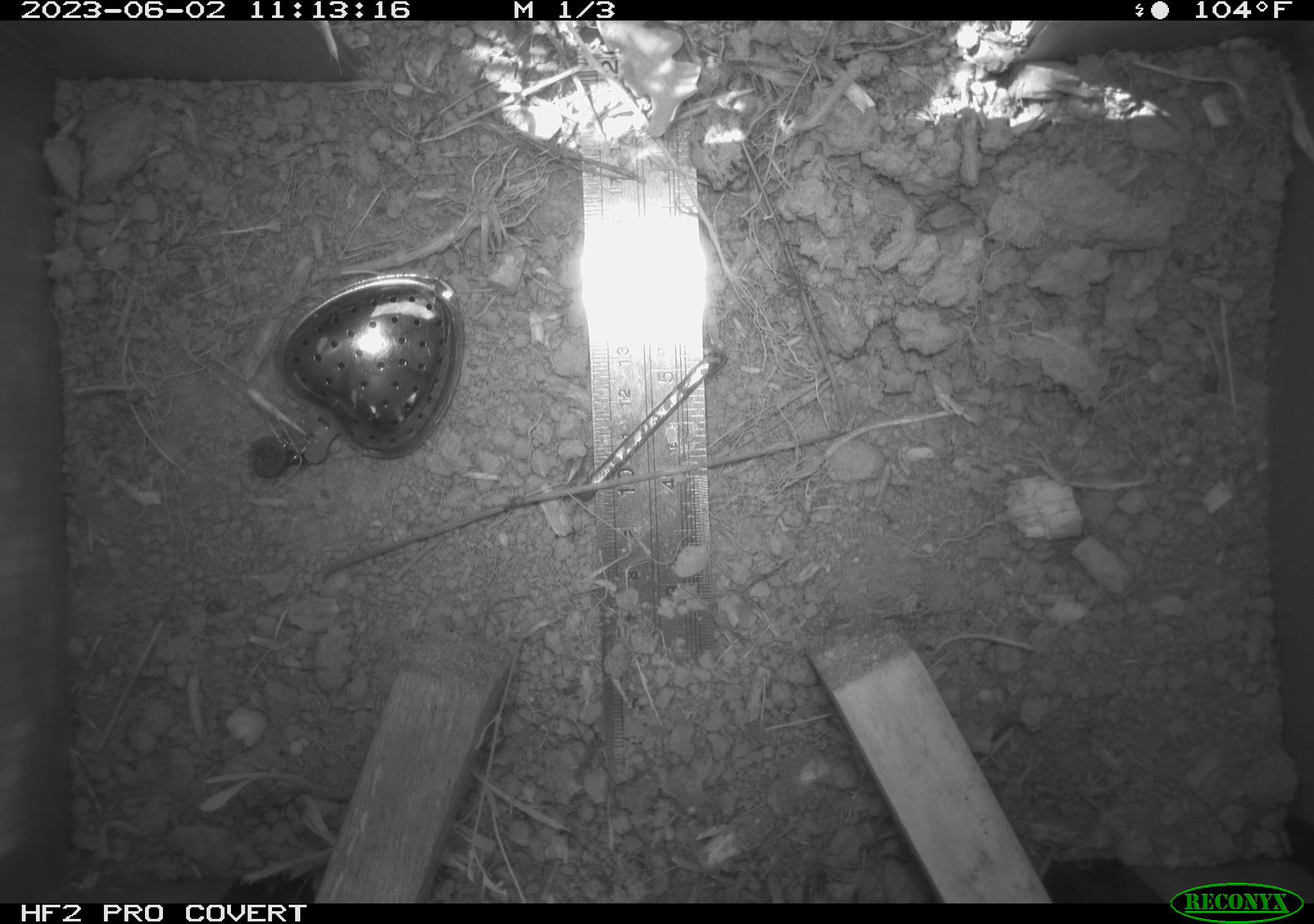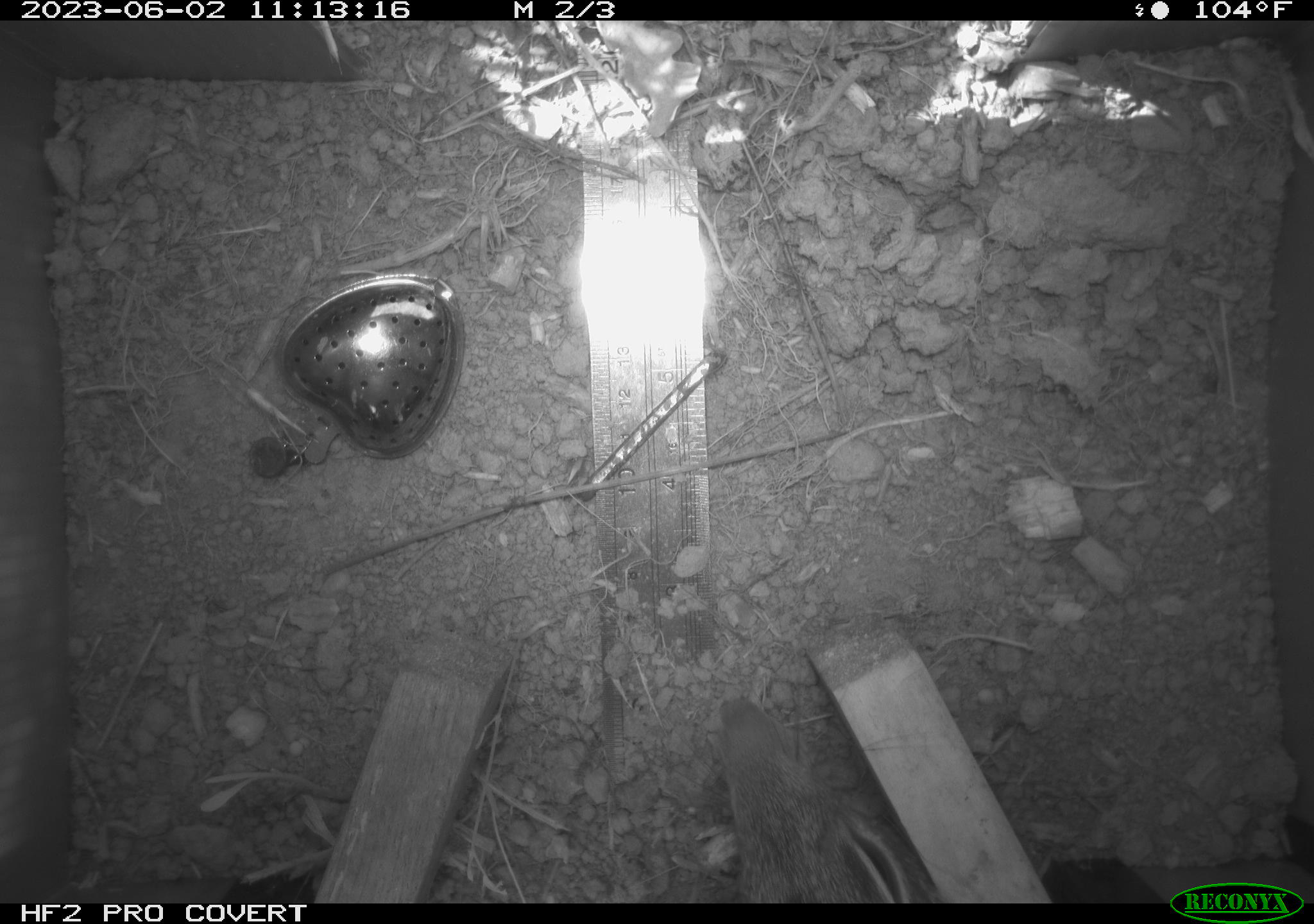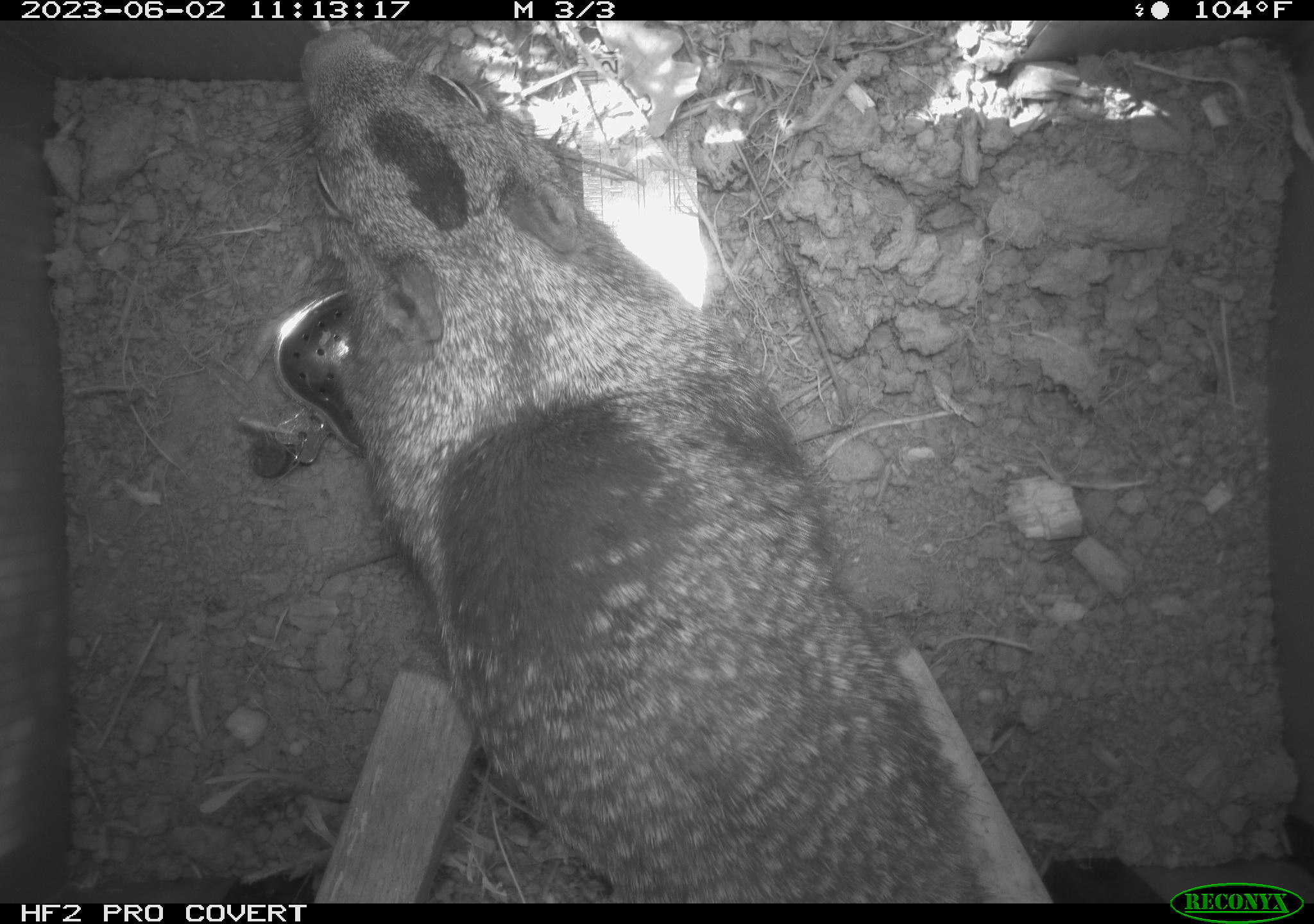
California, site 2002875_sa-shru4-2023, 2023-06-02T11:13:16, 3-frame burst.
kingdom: Animalia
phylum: Chordata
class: Mammalia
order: Rodentia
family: Sciuridae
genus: Otospermophilus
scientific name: Otospermophilus beecheyi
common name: california ground squirrel